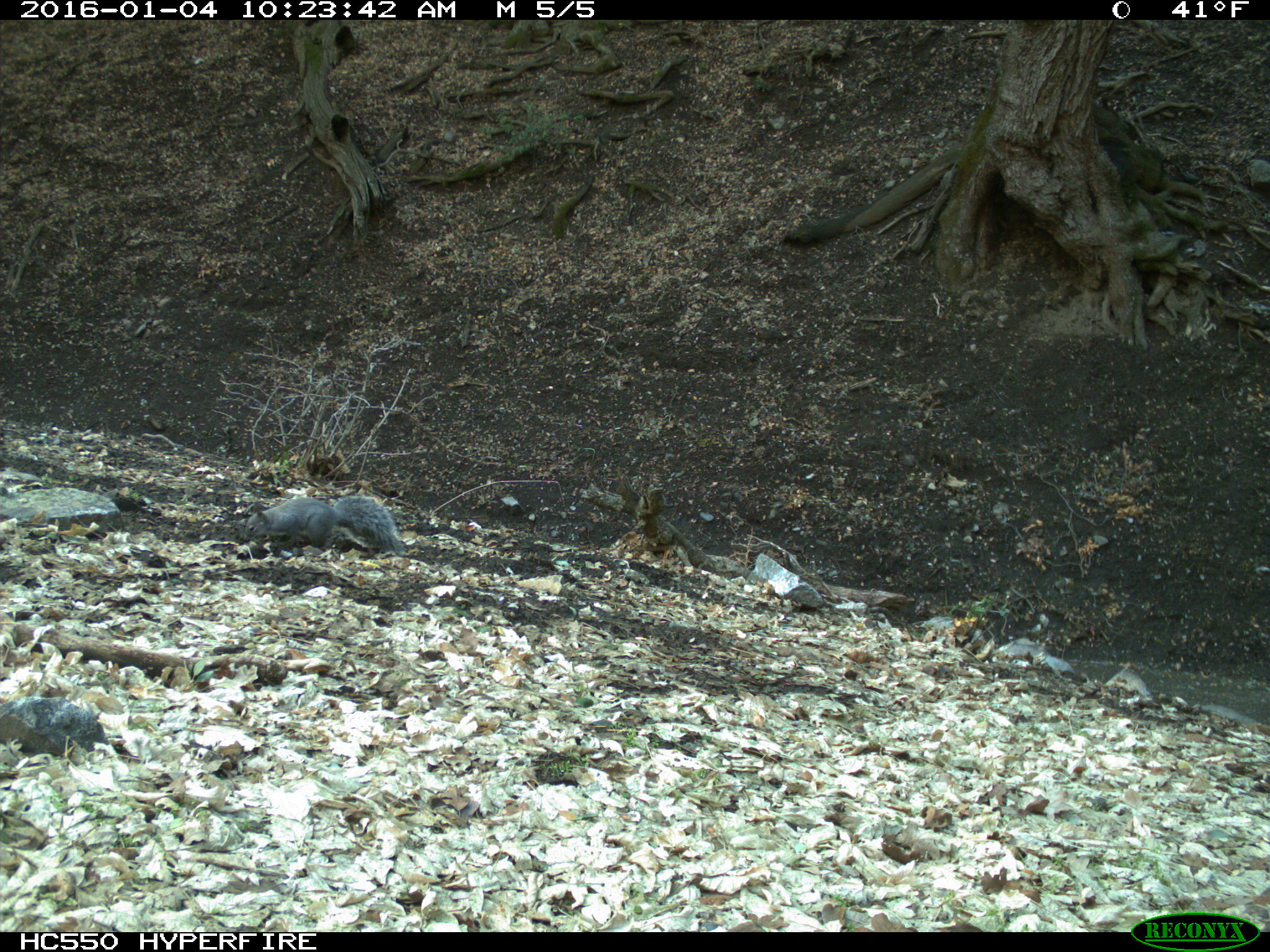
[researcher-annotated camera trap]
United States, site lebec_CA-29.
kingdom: Animalia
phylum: Chordata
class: Mammalia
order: Rodentia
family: Sciuridae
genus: Sciurus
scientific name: Sciurus carolinensis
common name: eastern gray squirrel